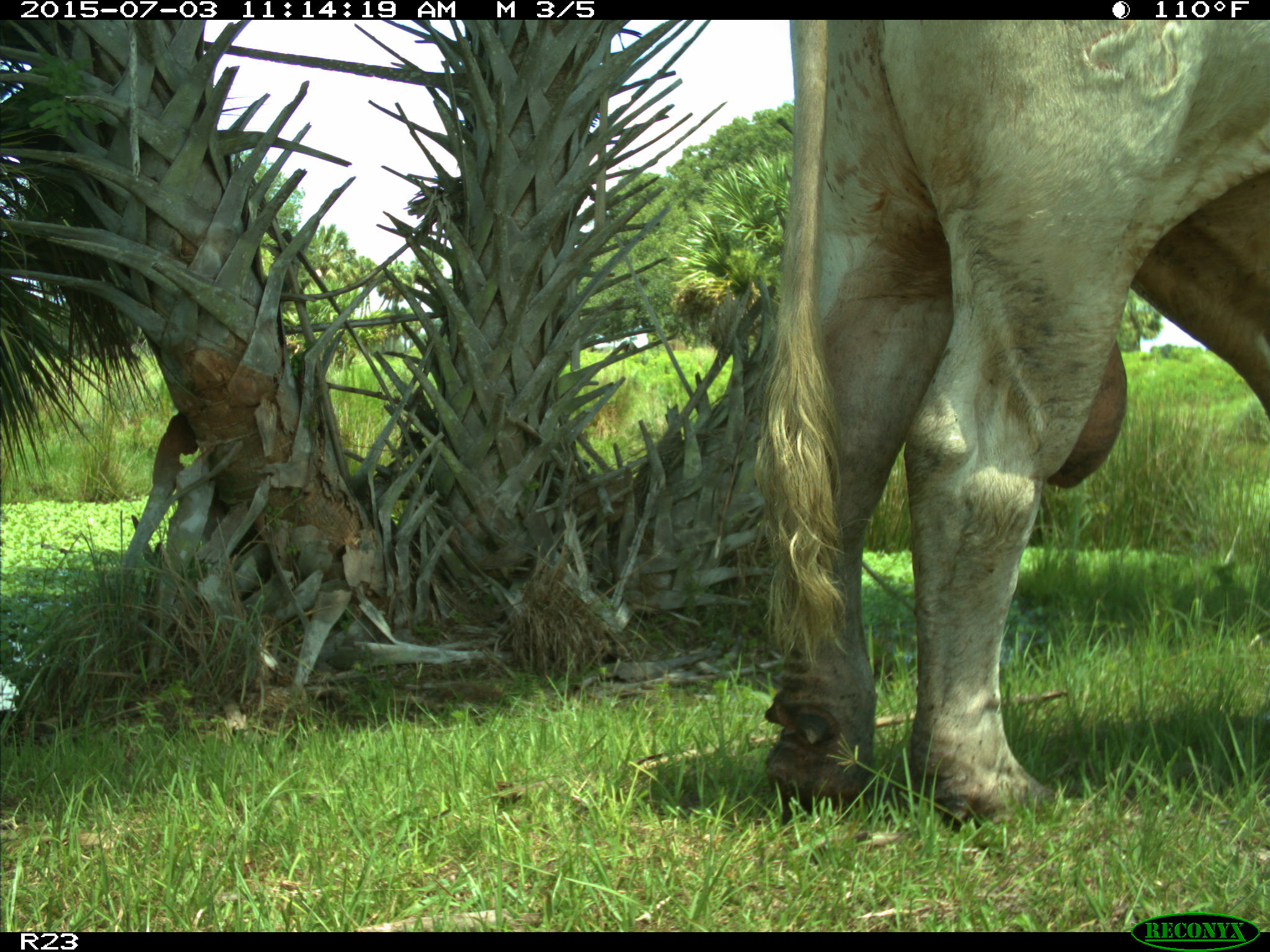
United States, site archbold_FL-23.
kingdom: Animalia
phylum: Chordata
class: Mammalia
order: Artiodactyla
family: Bovidae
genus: Bos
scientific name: Bos taurus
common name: domestic cow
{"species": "Bos taurus (domestic cow)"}